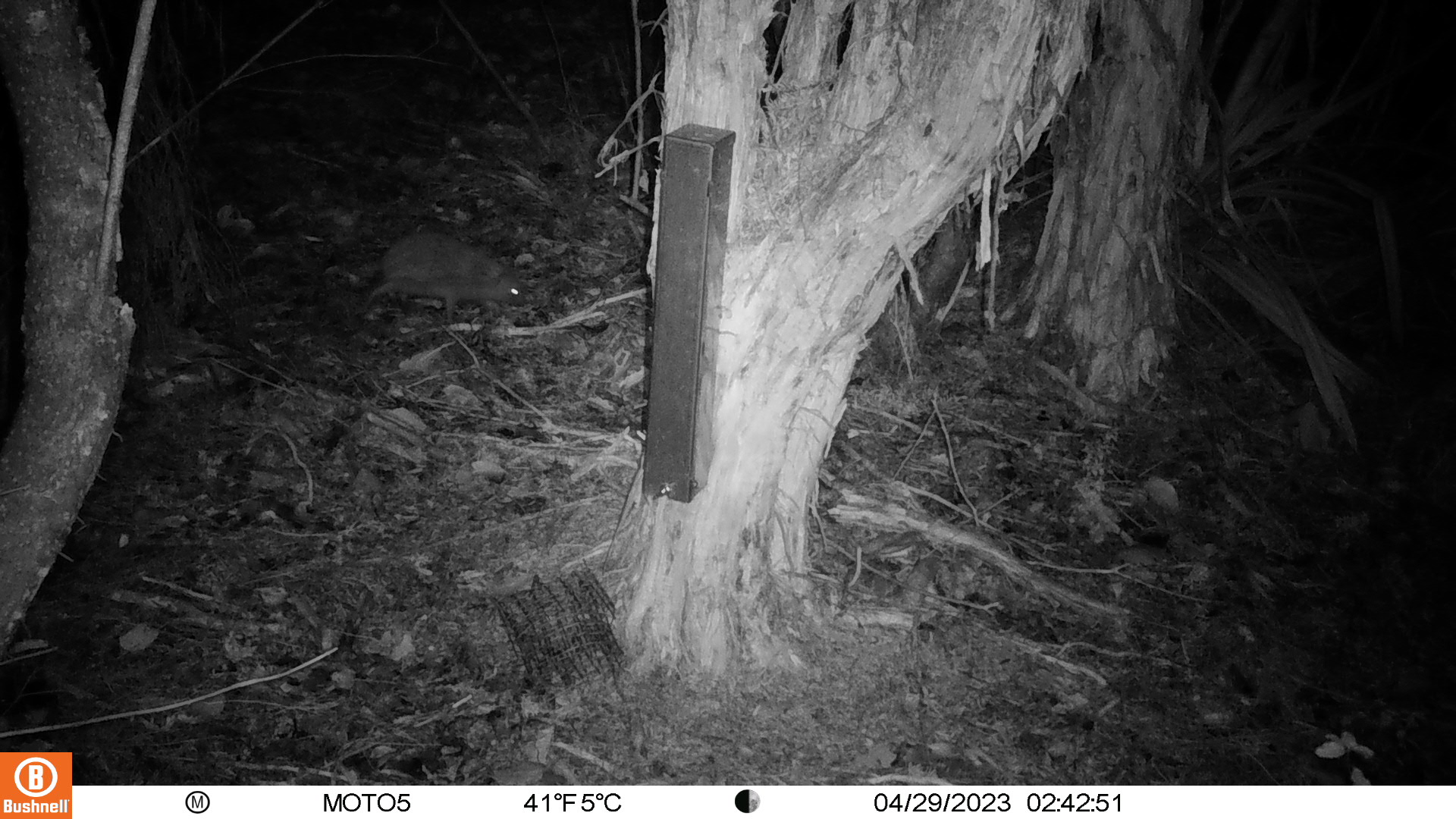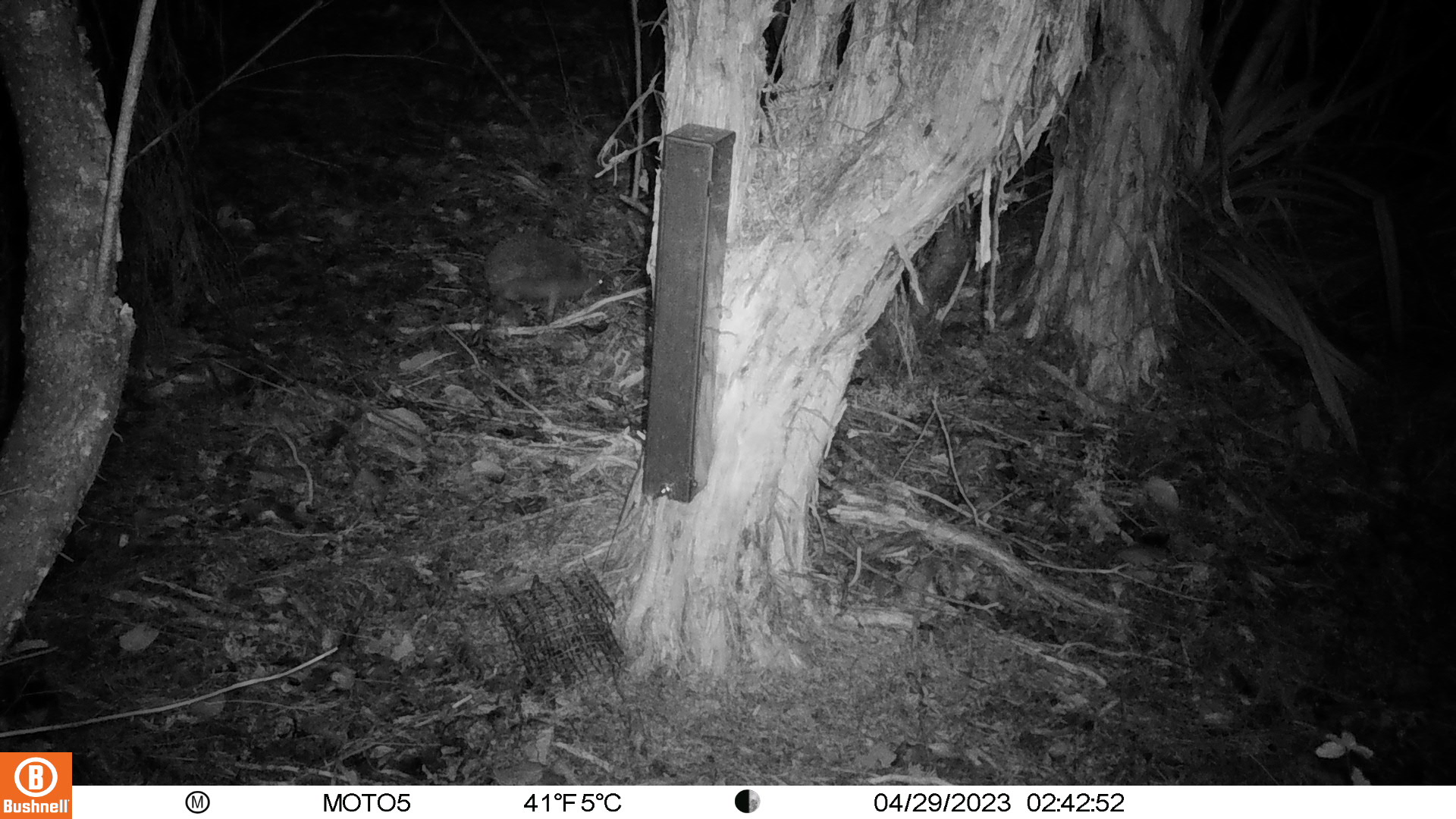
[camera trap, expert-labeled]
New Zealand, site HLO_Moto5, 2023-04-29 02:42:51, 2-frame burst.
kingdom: Animalia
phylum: Chordata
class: Mammalia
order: Eulipotyphla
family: Erinaceidae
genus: Erinaceus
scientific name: Erinaceus europaeus europaeus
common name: european hedgehog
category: hedgehog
Hedgehog (european hedgehog) (Erinaceus europaeus europaeus).